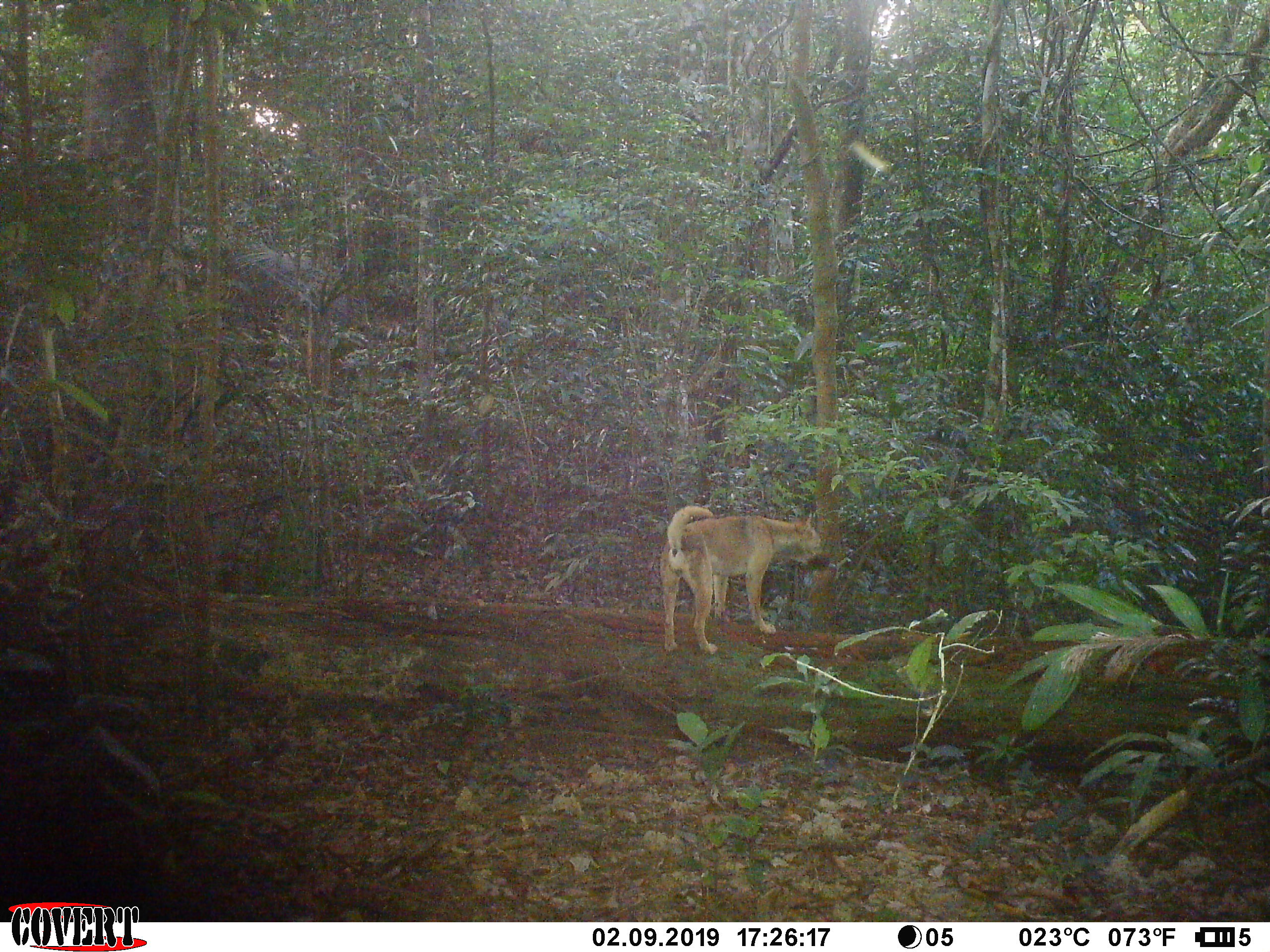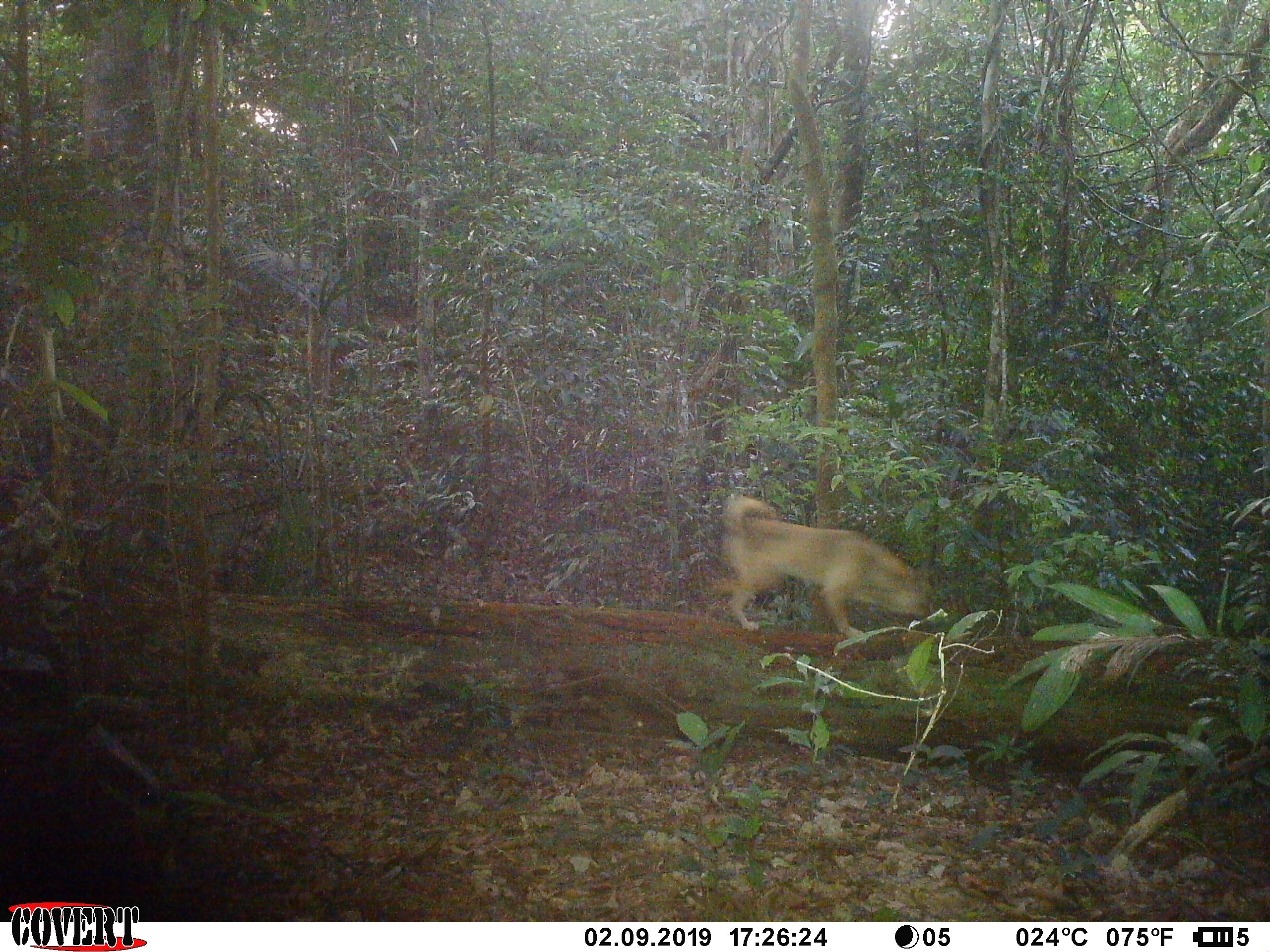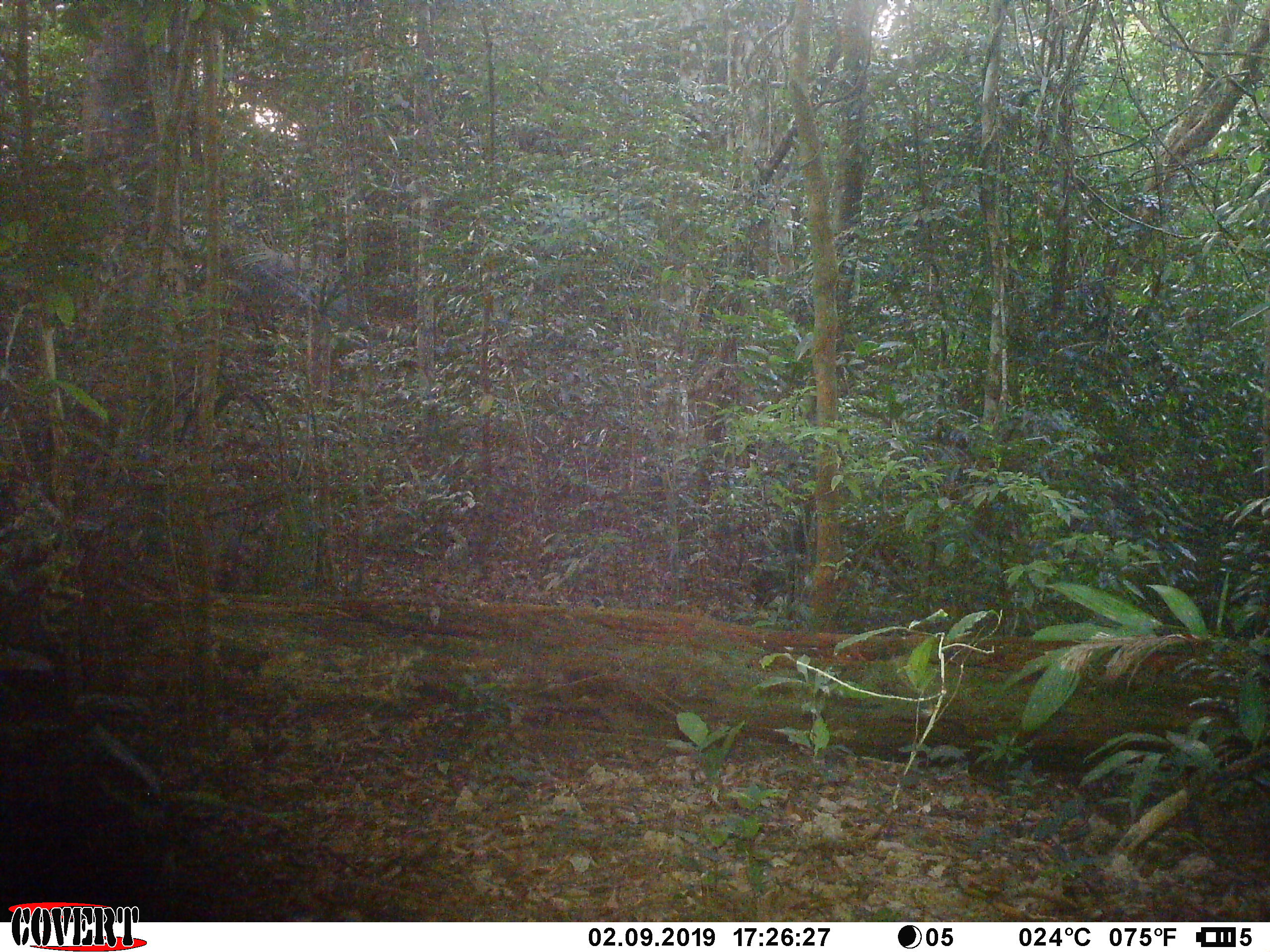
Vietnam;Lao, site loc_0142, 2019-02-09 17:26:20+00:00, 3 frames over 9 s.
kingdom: Animalia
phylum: Chordata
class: Mammalia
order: Carnivora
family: Canidae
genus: Canis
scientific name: Canis familiaris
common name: domestic dog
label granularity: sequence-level